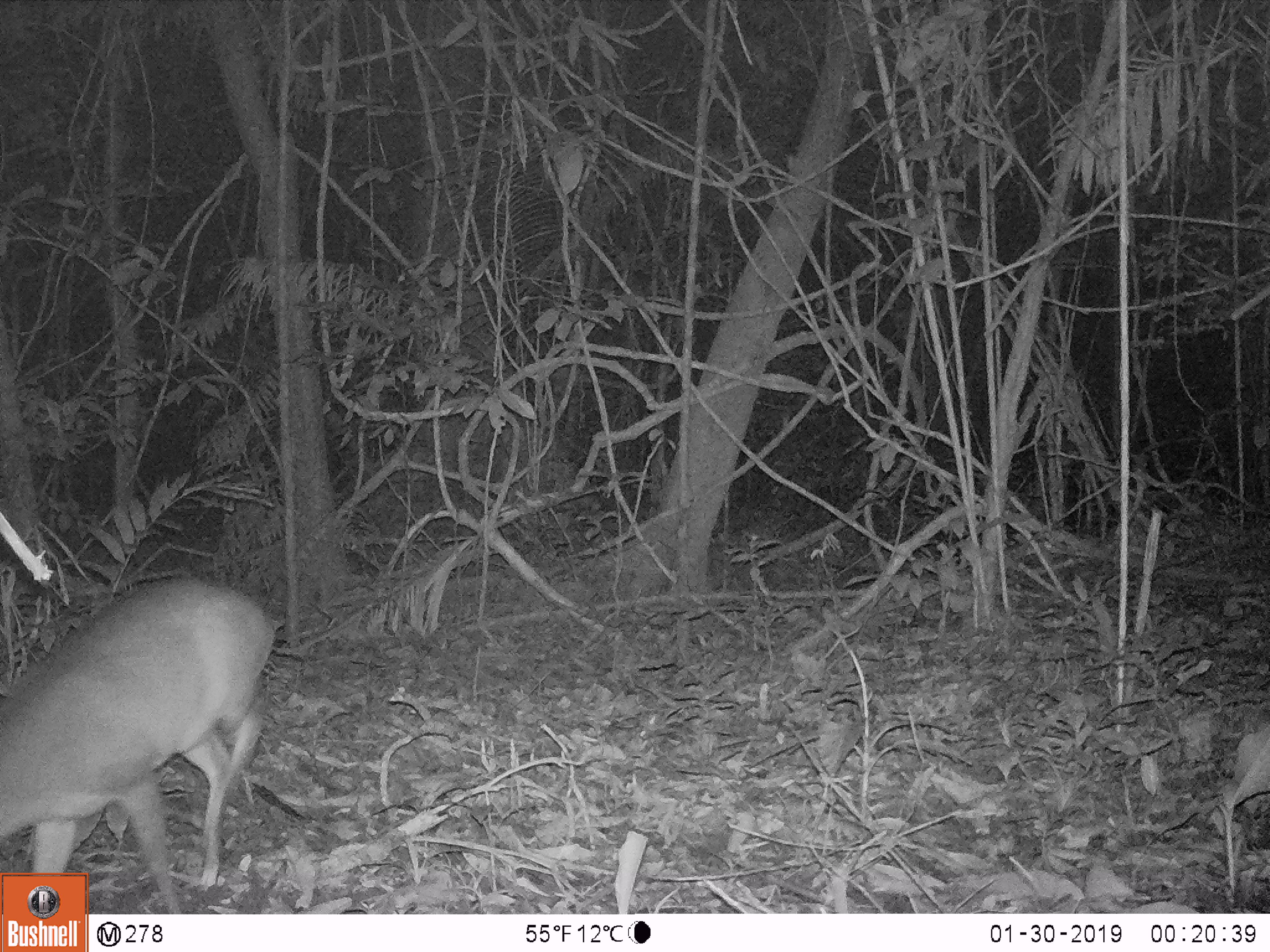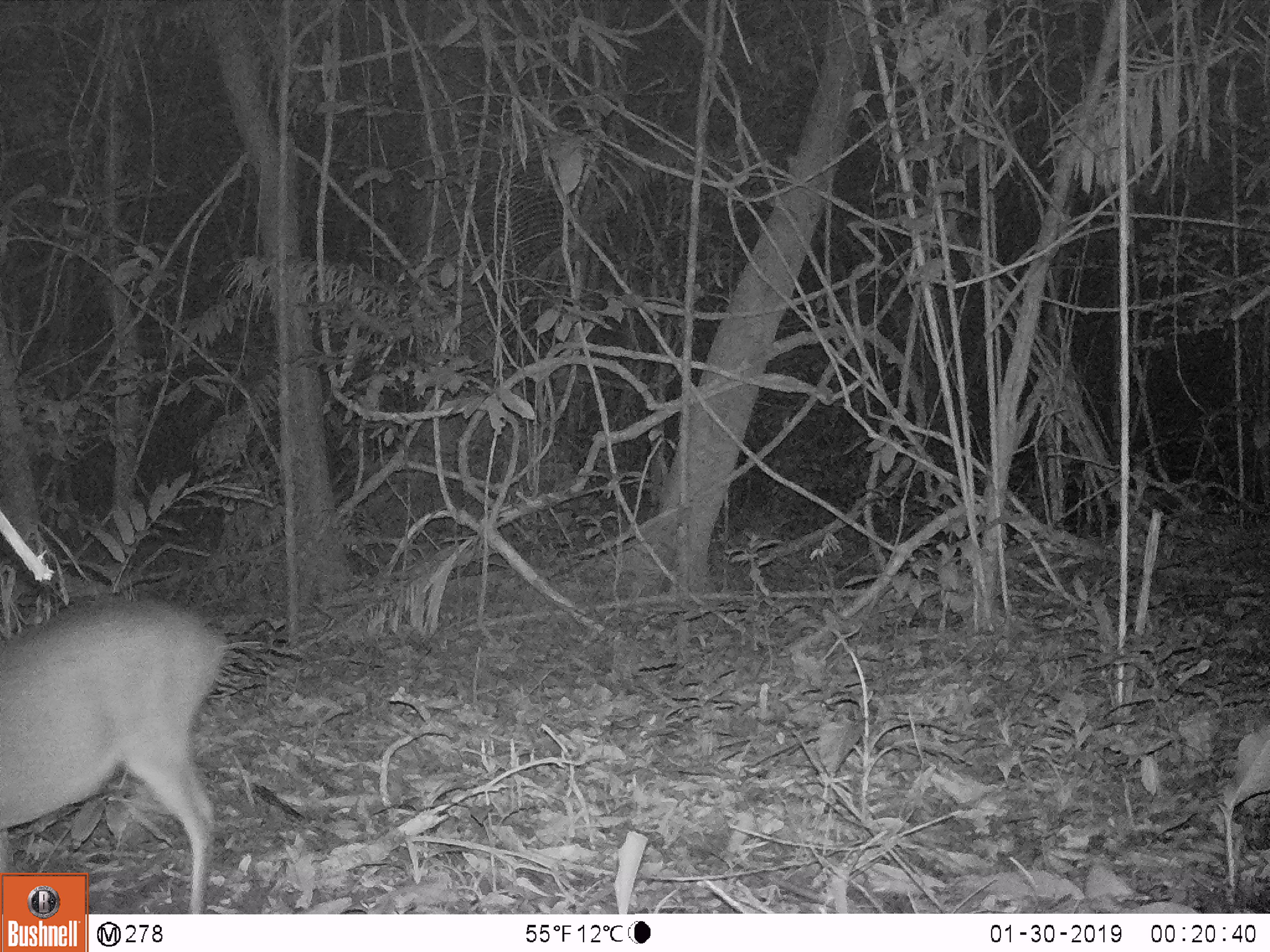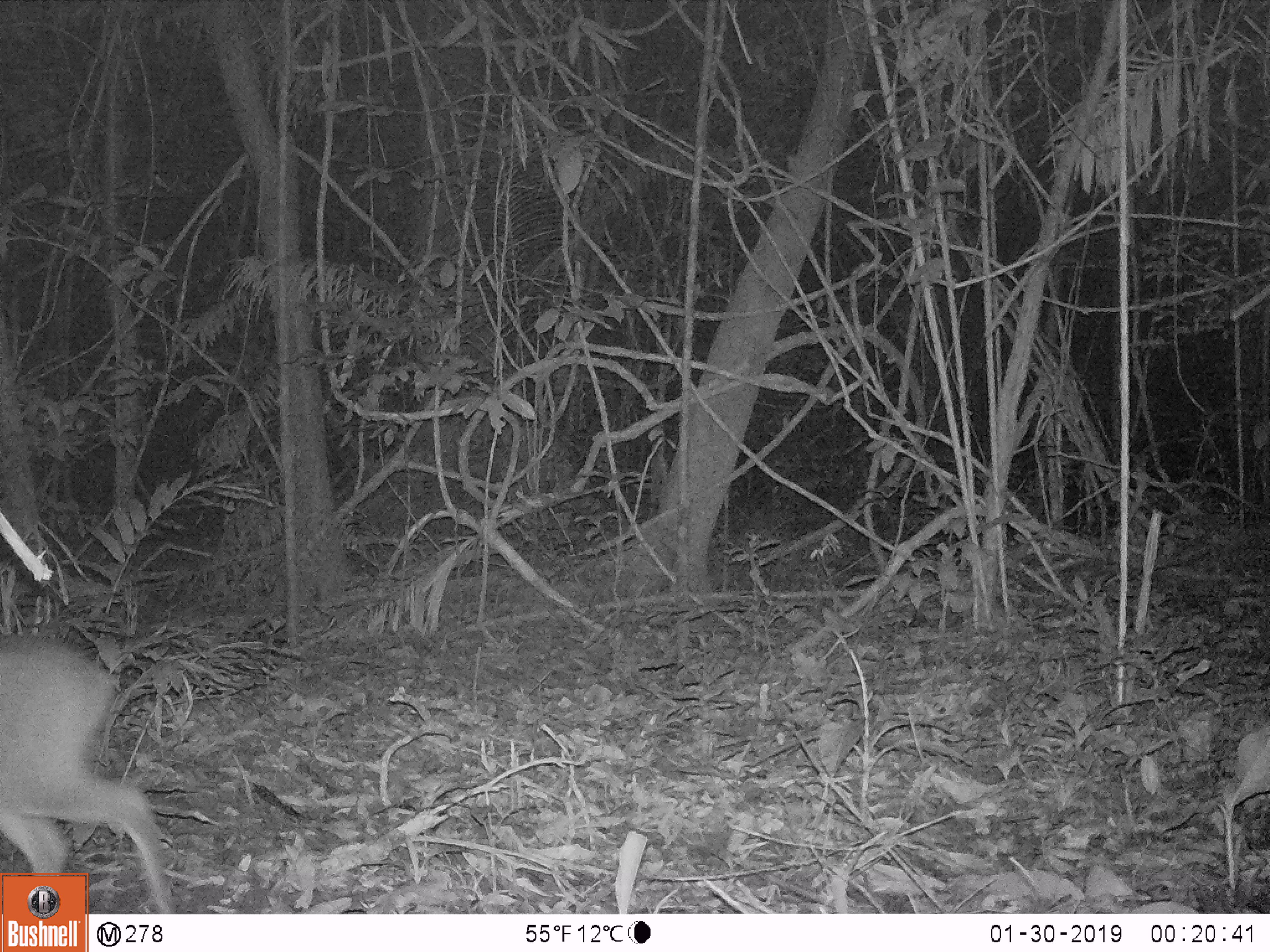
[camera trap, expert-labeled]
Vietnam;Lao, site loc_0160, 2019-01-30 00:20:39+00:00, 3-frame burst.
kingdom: Animalia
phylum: Chordata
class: Mammalia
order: Artiodactyla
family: Cervidae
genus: Muntiacus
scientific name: Muntiacus vuquangensis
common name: large-antlered muntjac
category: large antlered muntjac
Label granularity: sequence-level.